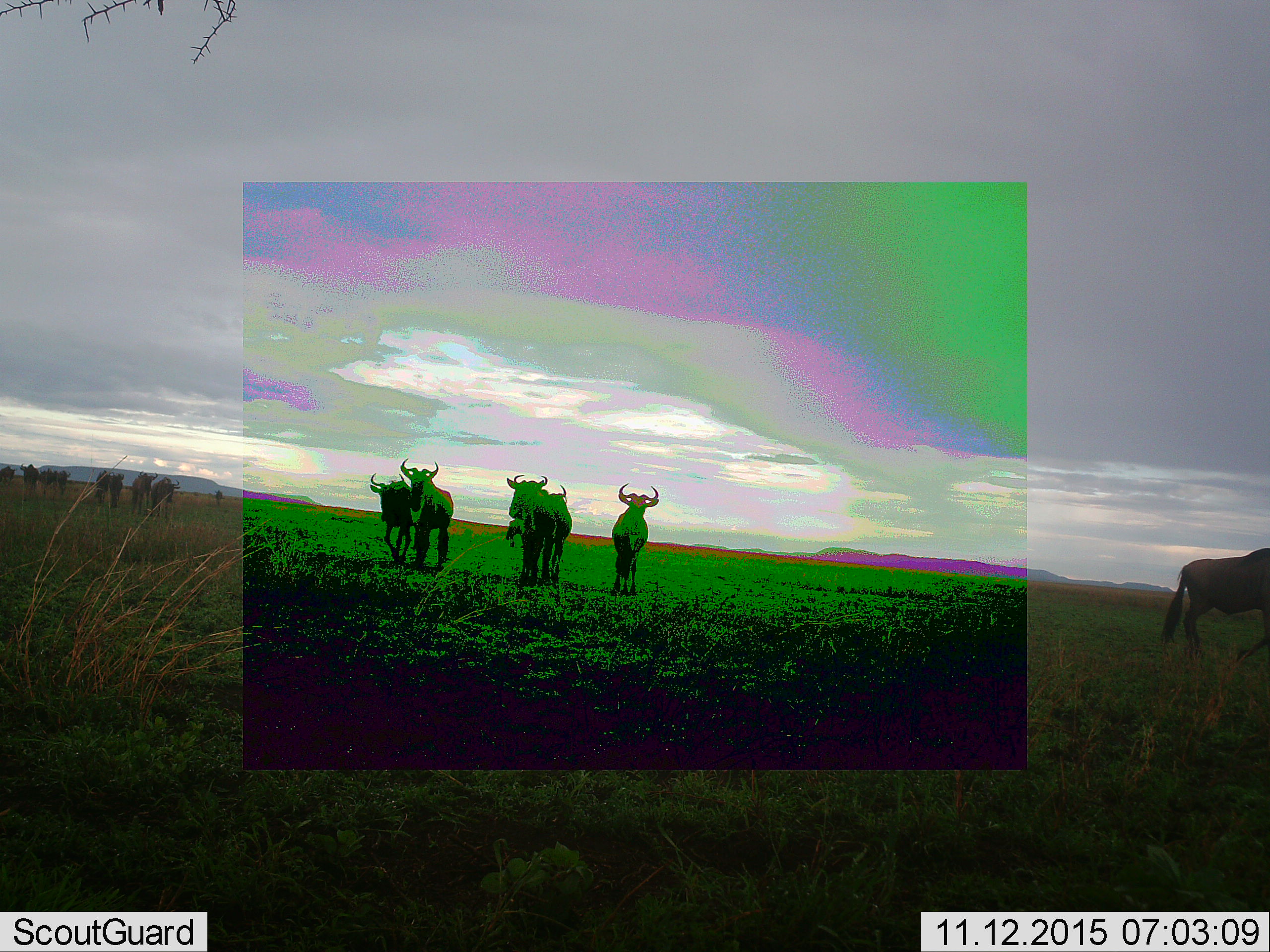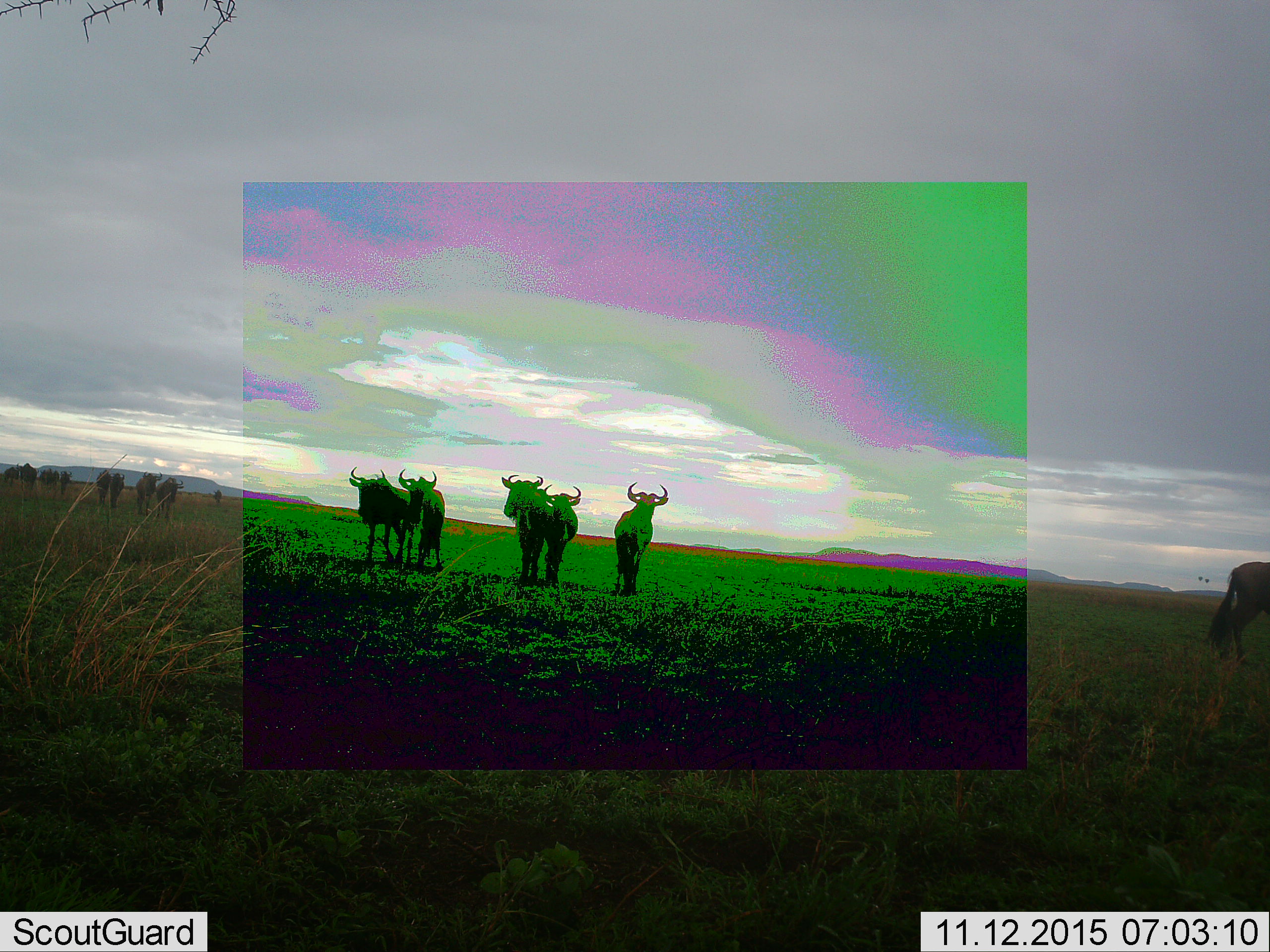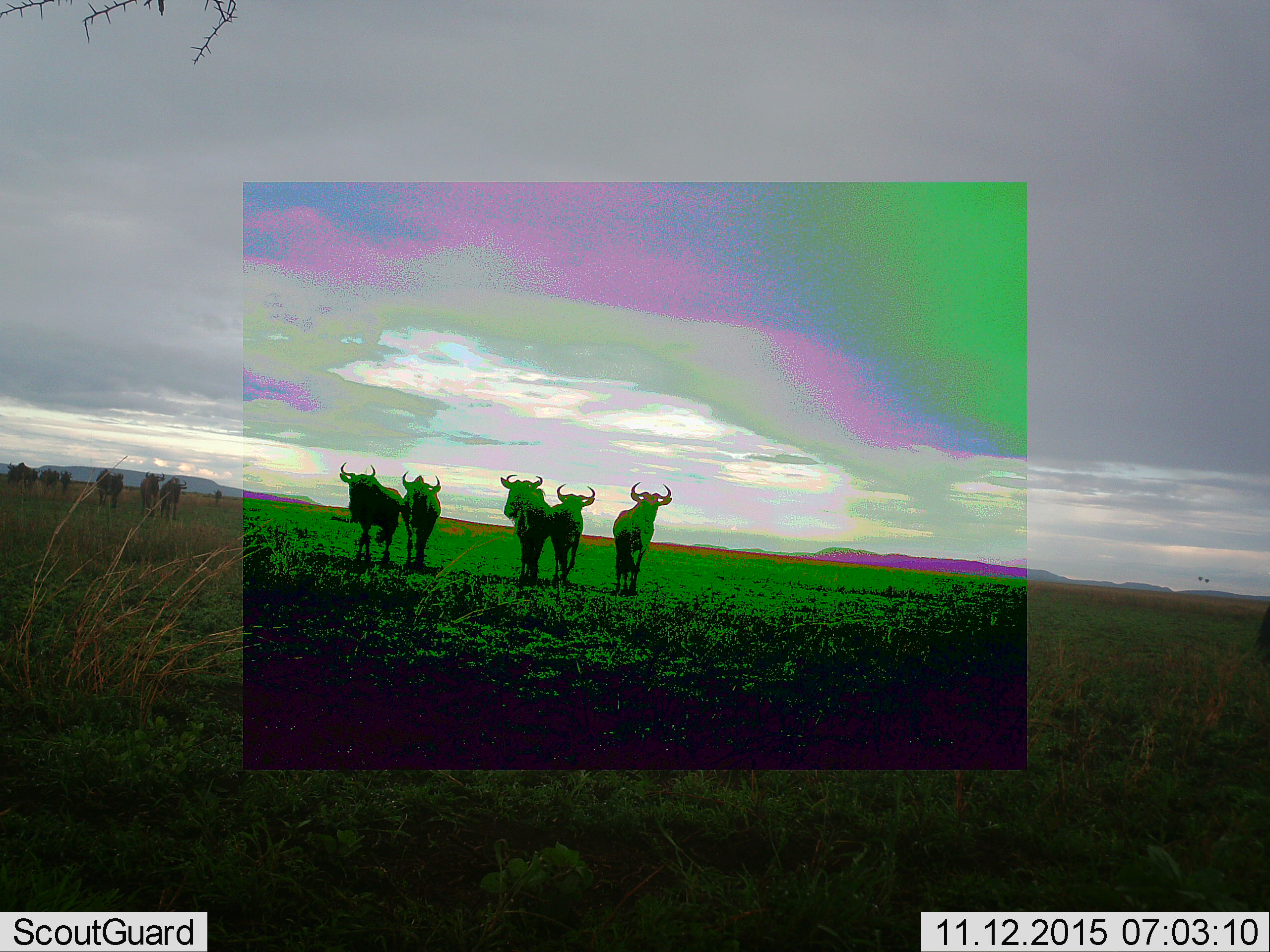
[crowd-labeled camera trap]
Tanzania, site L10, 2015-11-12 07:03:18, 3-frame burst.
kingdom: Animalia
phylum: Chordata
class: Mammalia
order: Artiodactyla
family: Bovidae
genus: Connochaetes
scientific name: Connochaetes taurinus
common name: blue wildebeest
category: wildebeest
Wildebeest (blue wildebeest) (Connochaetes taurinus), count 11-50. Behavior (volunteer vote fractions): standing 38%, resting 0%, moving 100%, interacting 0%. Young present (vote fraction): 0%. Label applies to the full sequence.